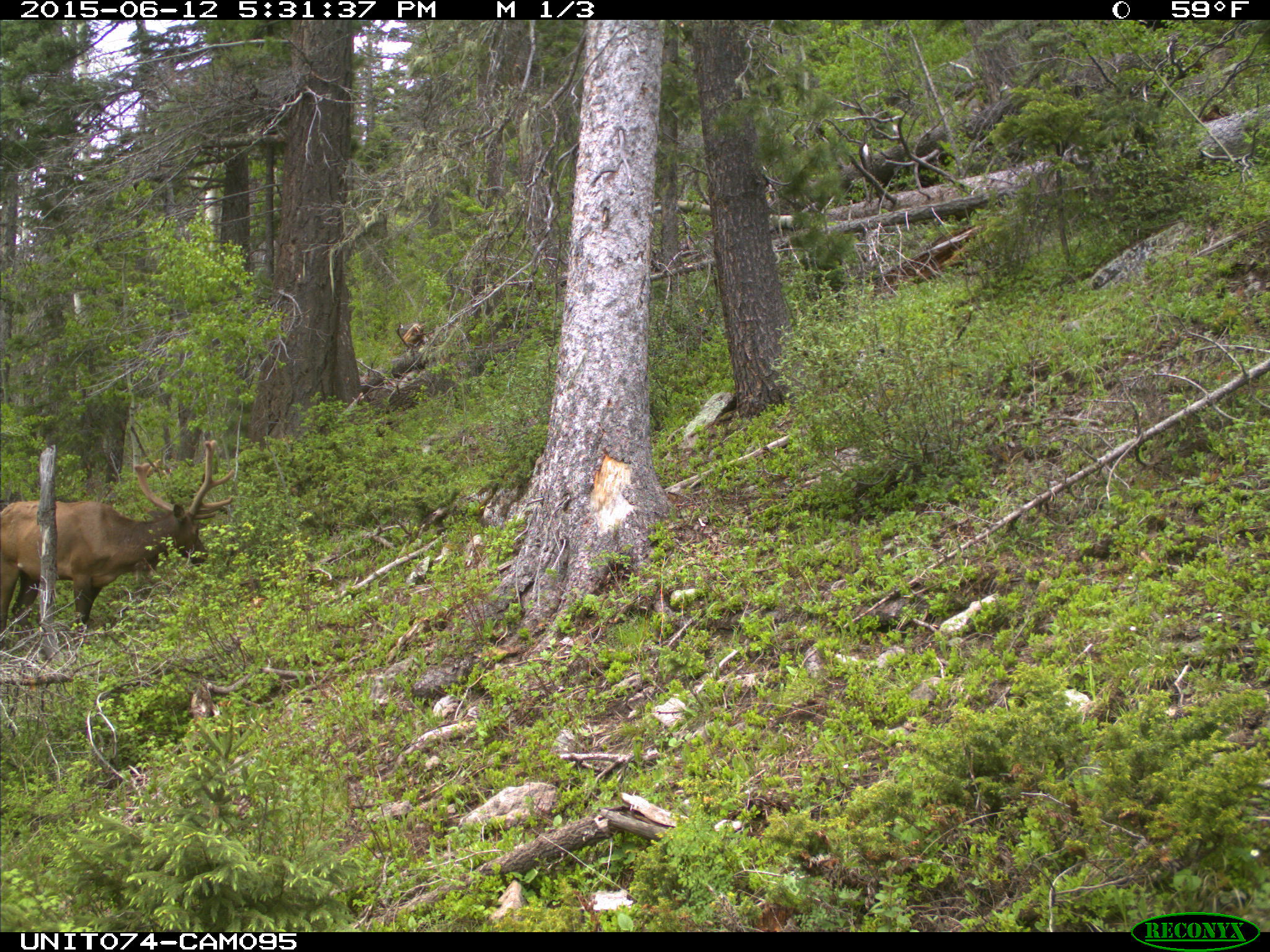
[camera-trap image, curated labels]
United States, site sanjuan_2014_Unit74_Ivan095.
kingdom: Animalia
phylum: Chordata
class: Mammalia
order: Artiodactyla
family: Cervidae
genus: Cervus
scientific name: Cervus elaphus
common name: red deer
Cervus elaphus (red deer).